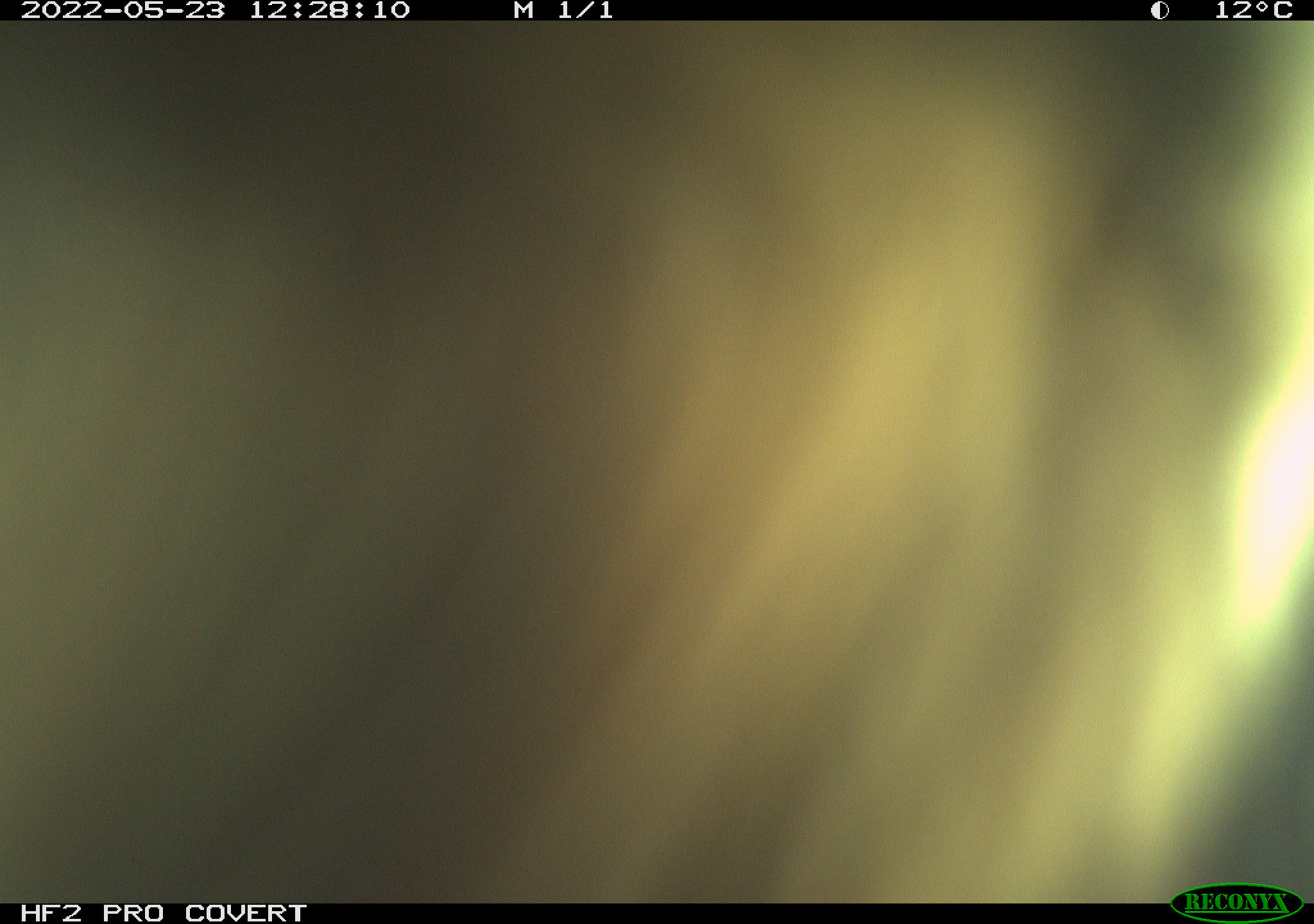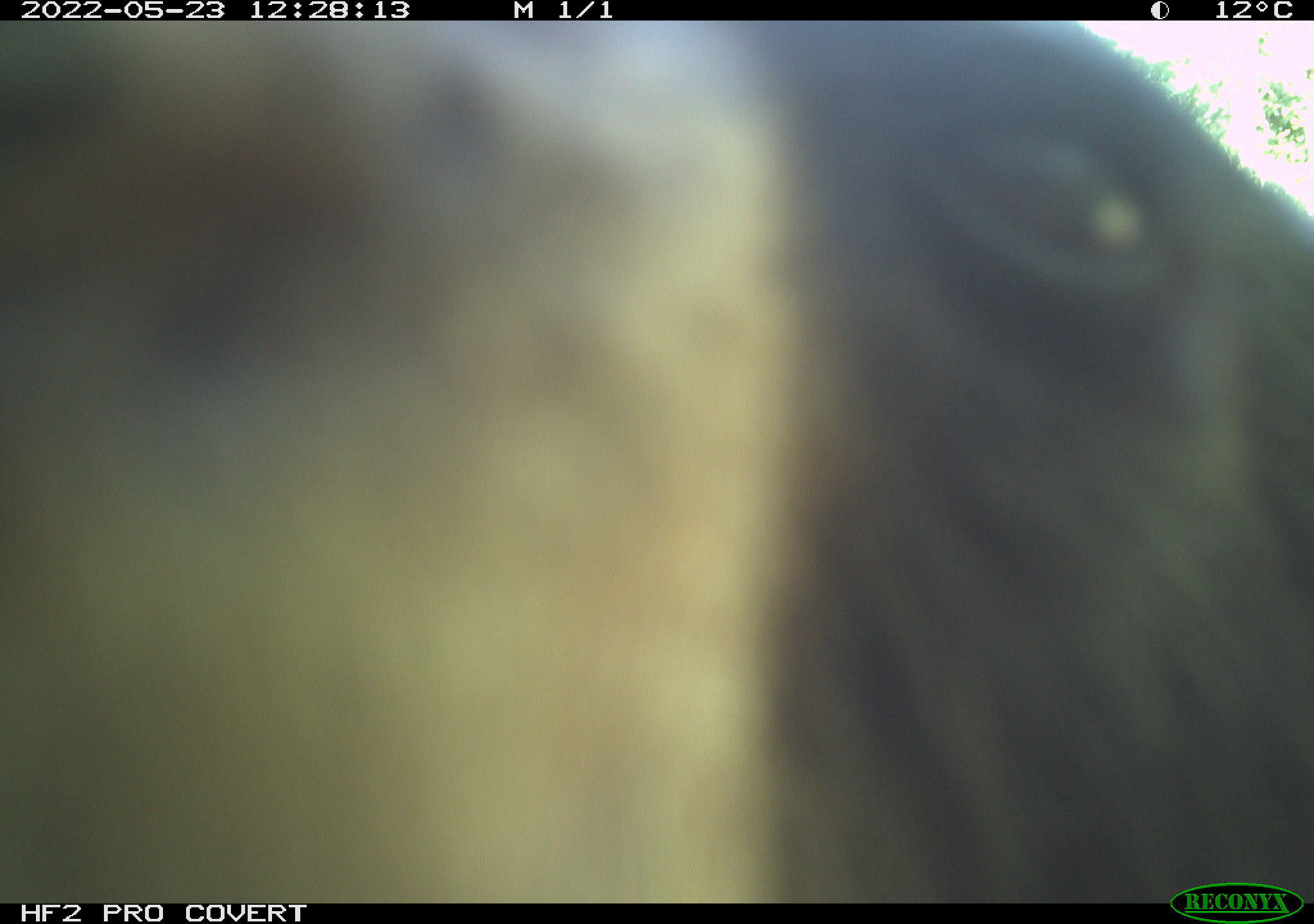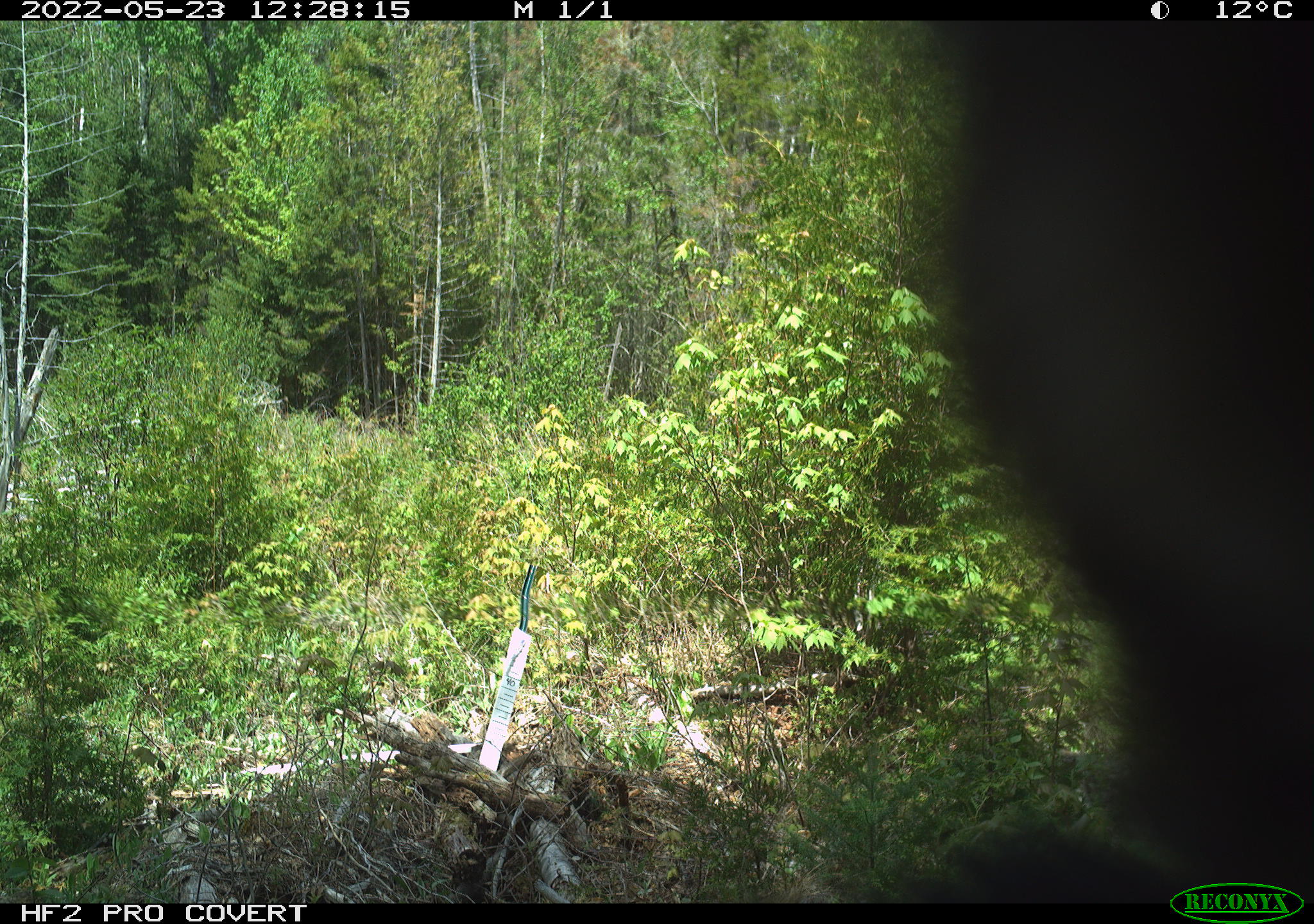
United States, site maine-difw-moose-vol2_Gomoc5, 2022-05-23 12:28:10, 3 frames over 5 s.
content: unidentified animal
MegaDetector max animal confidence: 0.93